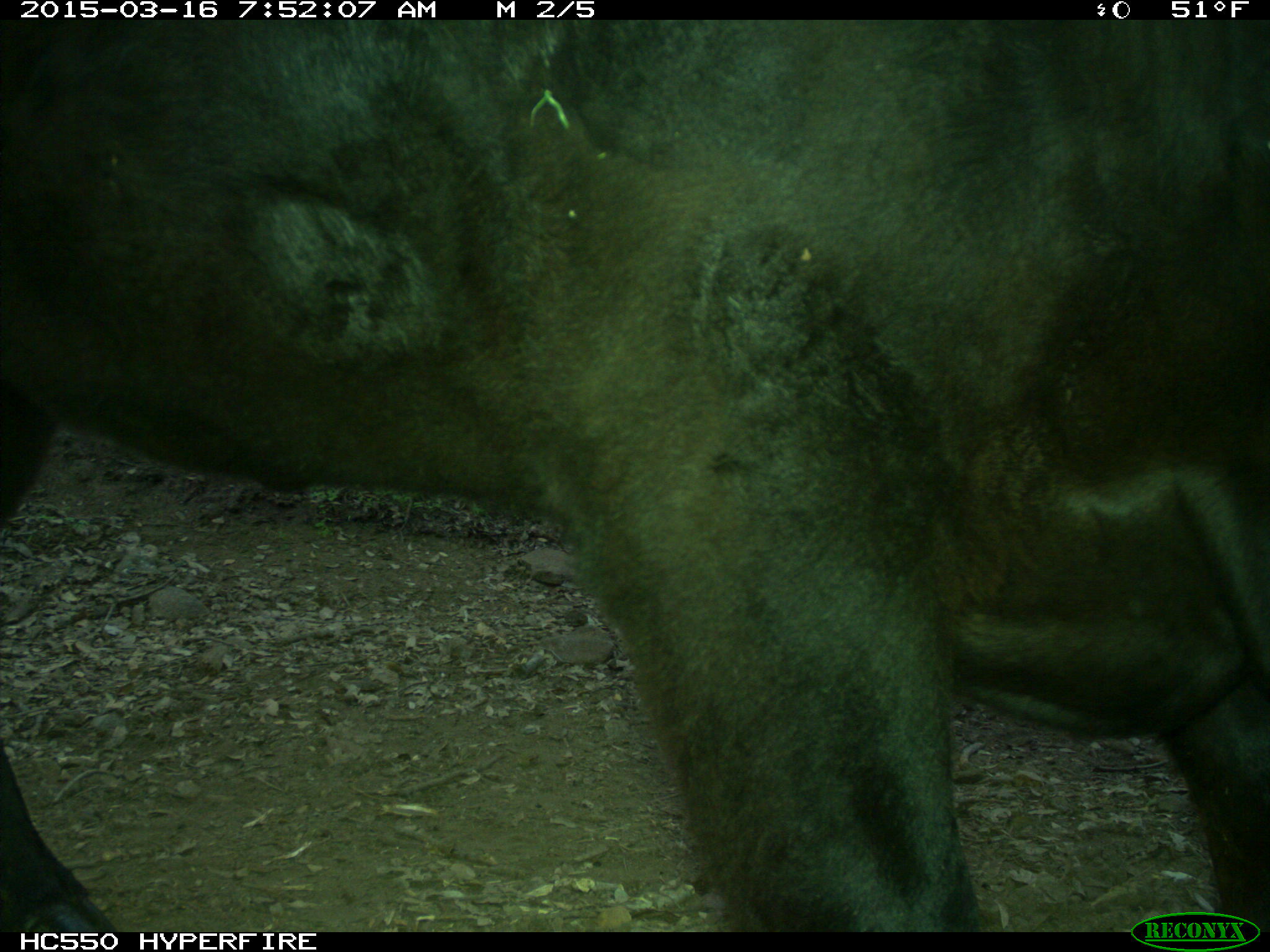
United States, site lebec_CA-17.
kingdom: Animalia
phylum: Chordata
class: Mammalia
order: Artiodactyla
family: Bovidae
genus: Bos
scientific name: Bos taurus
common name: domestic cow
Bos taurus (domestic cow).